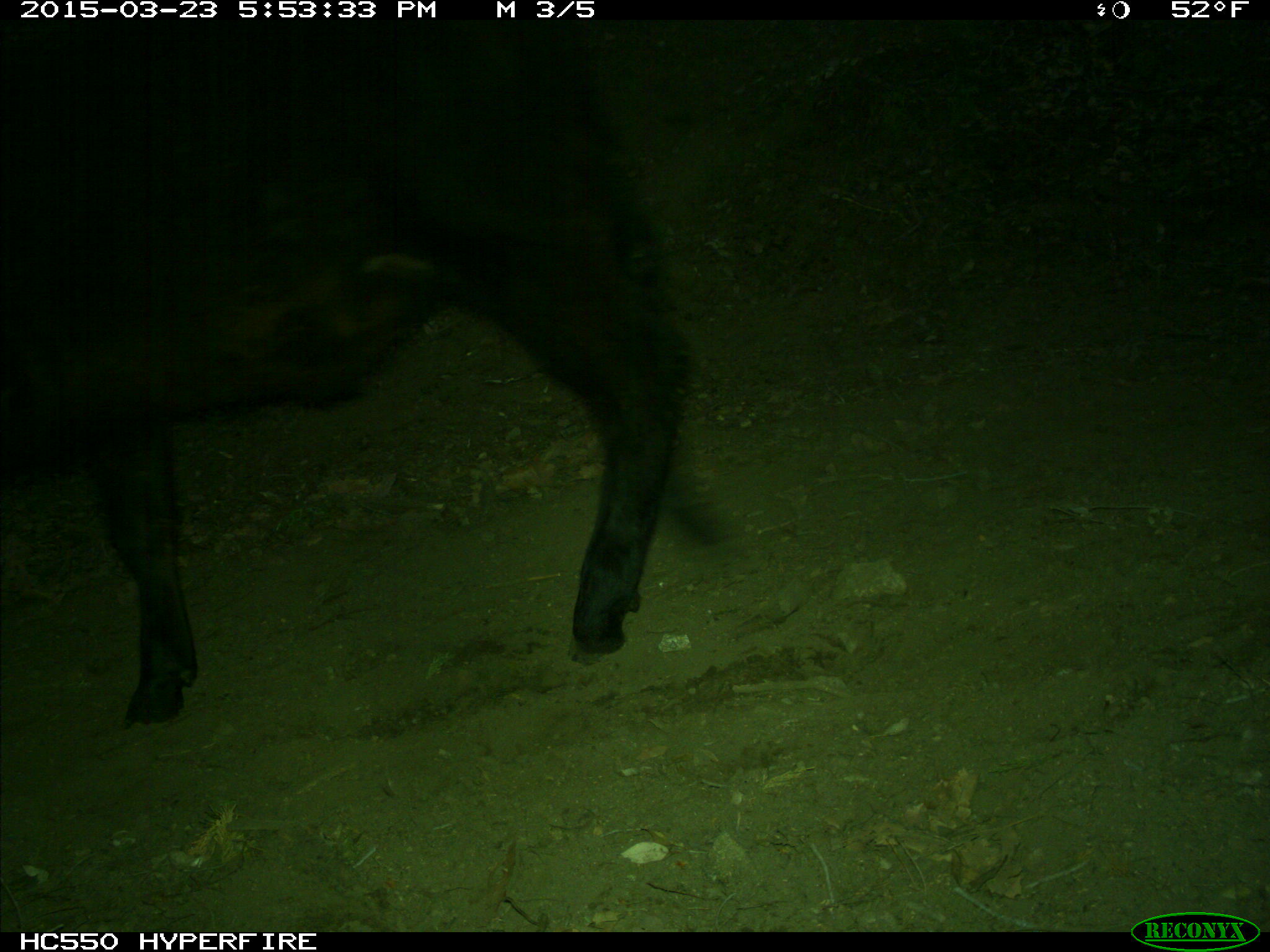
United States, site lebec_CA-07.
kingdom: Animalia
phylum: Chordata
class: Mammalia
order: Artiodactyla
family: Bovidae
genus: Bos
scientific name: Bos taurus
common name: domestic cow